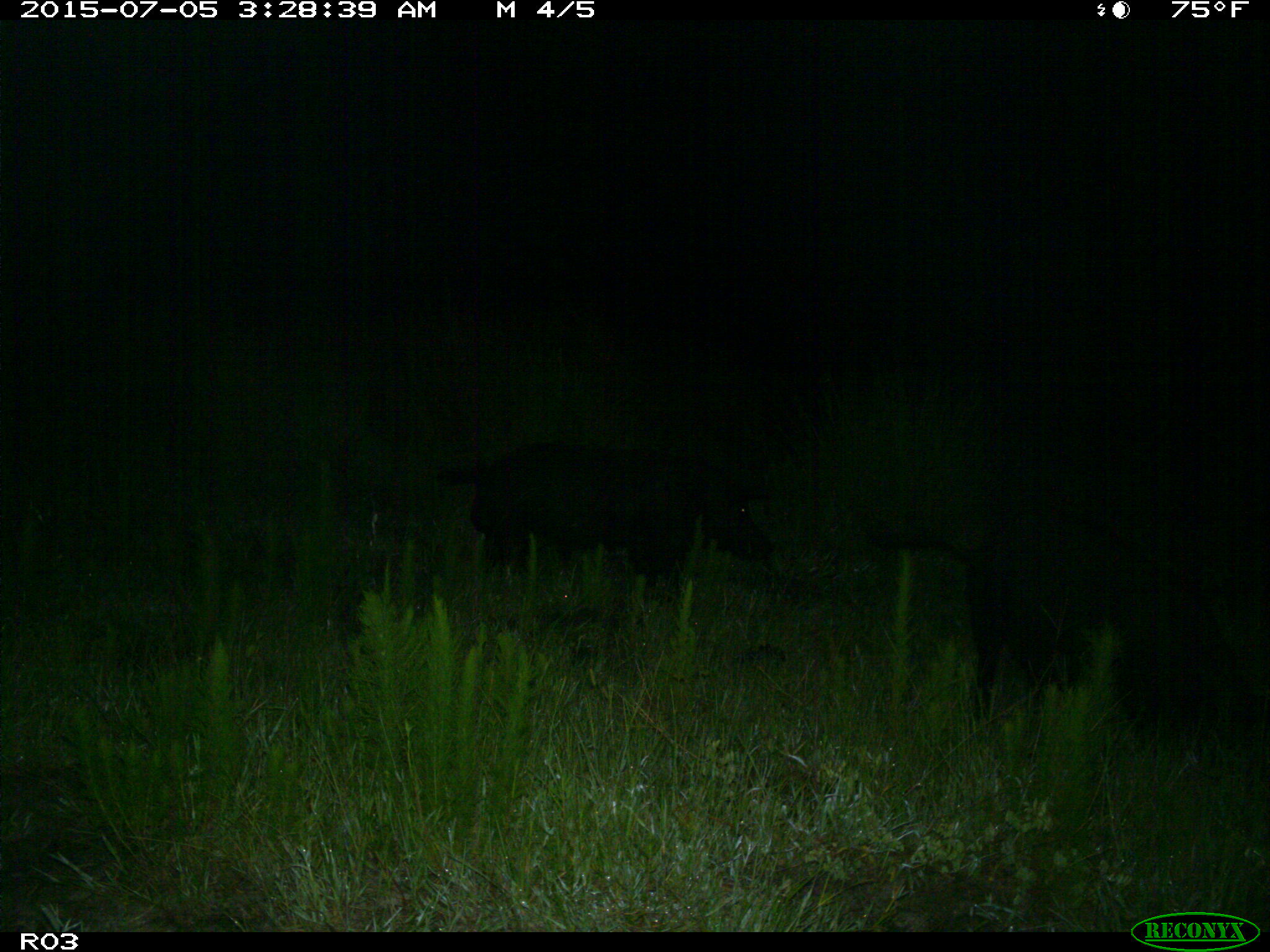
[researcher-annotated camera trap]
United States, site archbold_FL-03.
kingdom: Animalia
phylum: Chordata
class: Mammalia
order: Artiodactyla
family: Suidae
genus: Sus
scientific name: Sus scrofa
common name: wild boar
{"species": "Sus scrofa (wild boar)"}